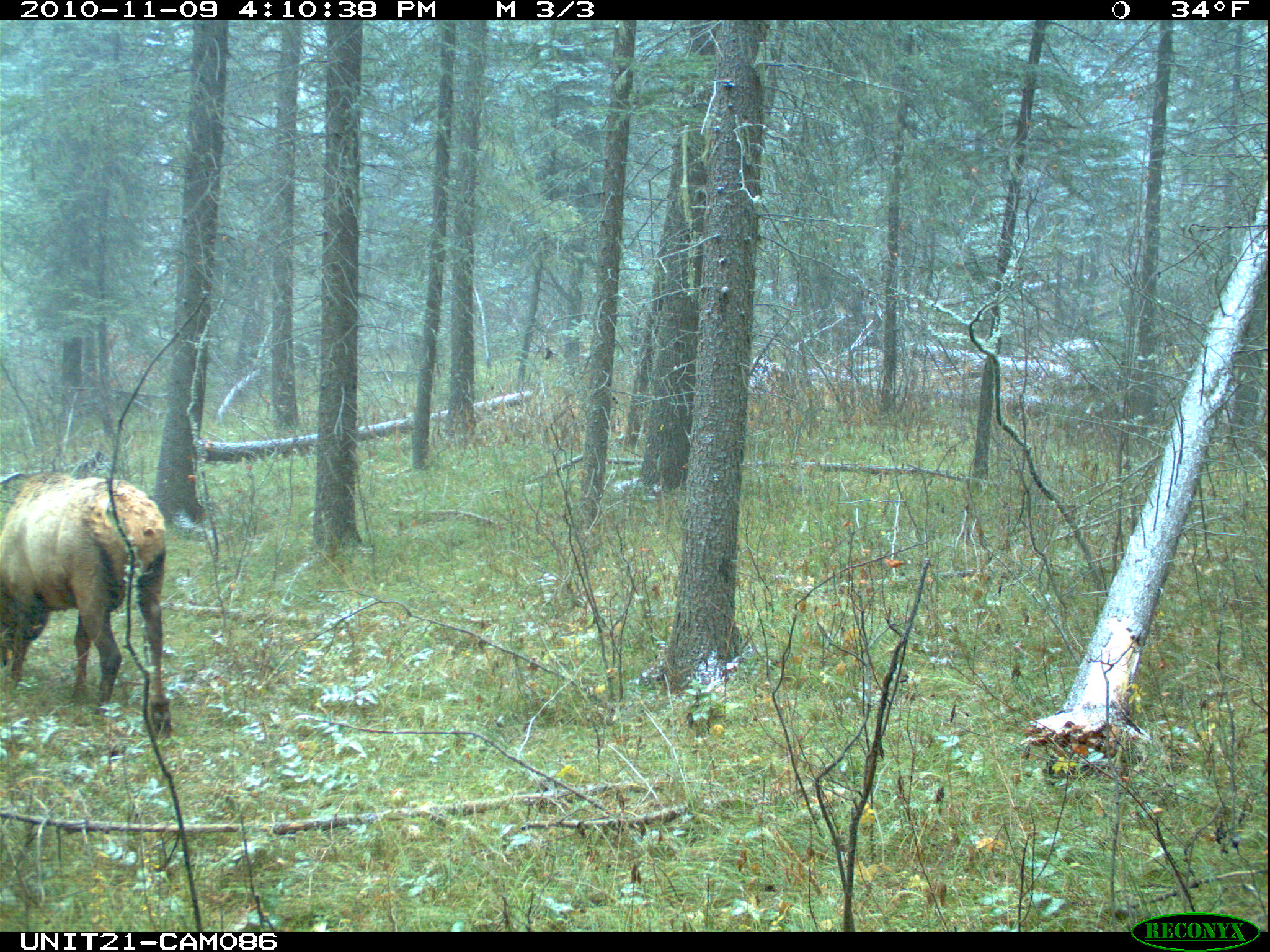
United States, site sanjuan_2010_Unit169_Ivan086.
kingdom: Animalia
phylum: Chordata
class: Mammalia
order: Artiodactyla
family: Cervidae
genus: Cervus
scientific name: Cervus elaphus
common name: red deer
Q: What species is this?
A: Cervus elaphus (red deer).